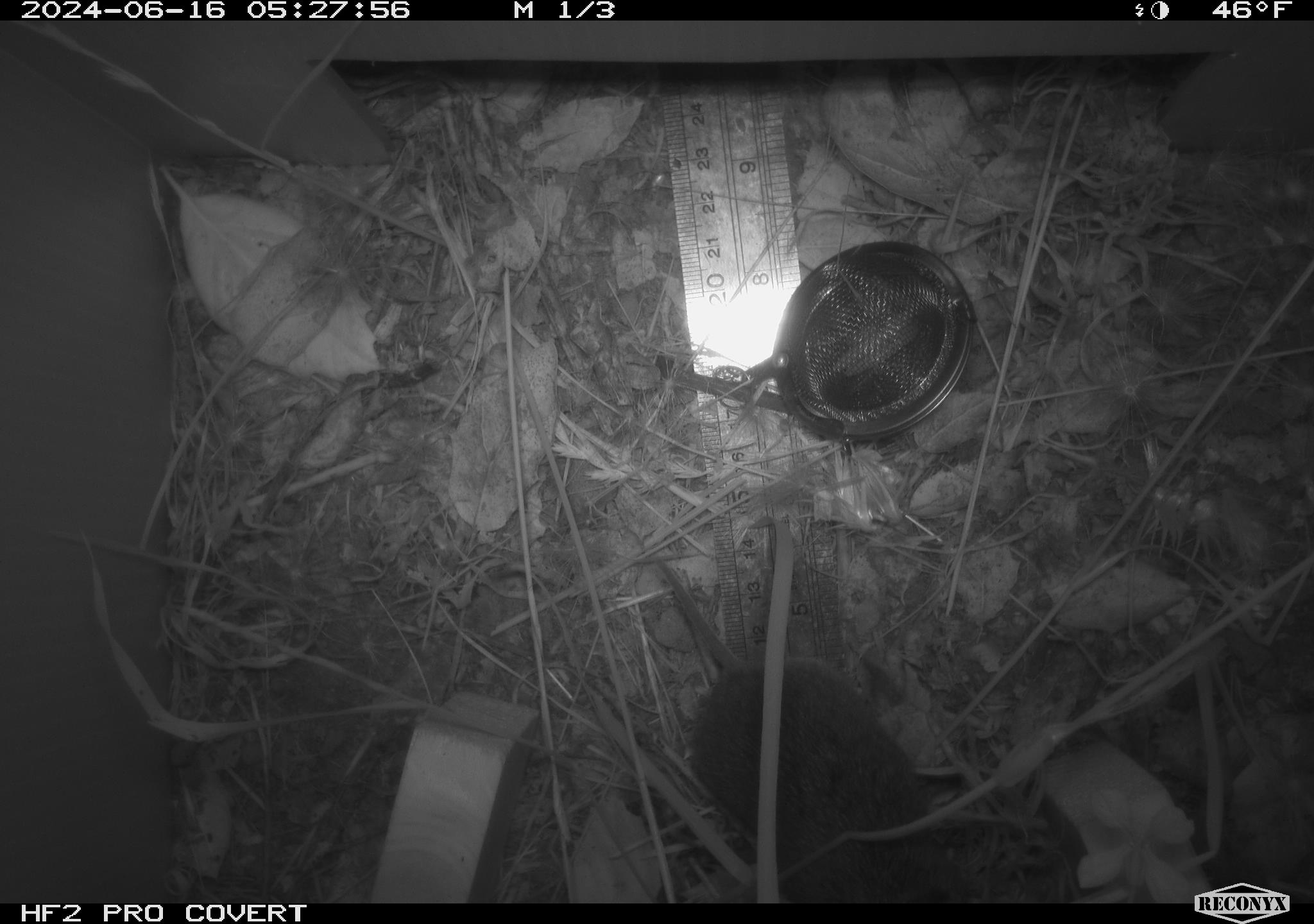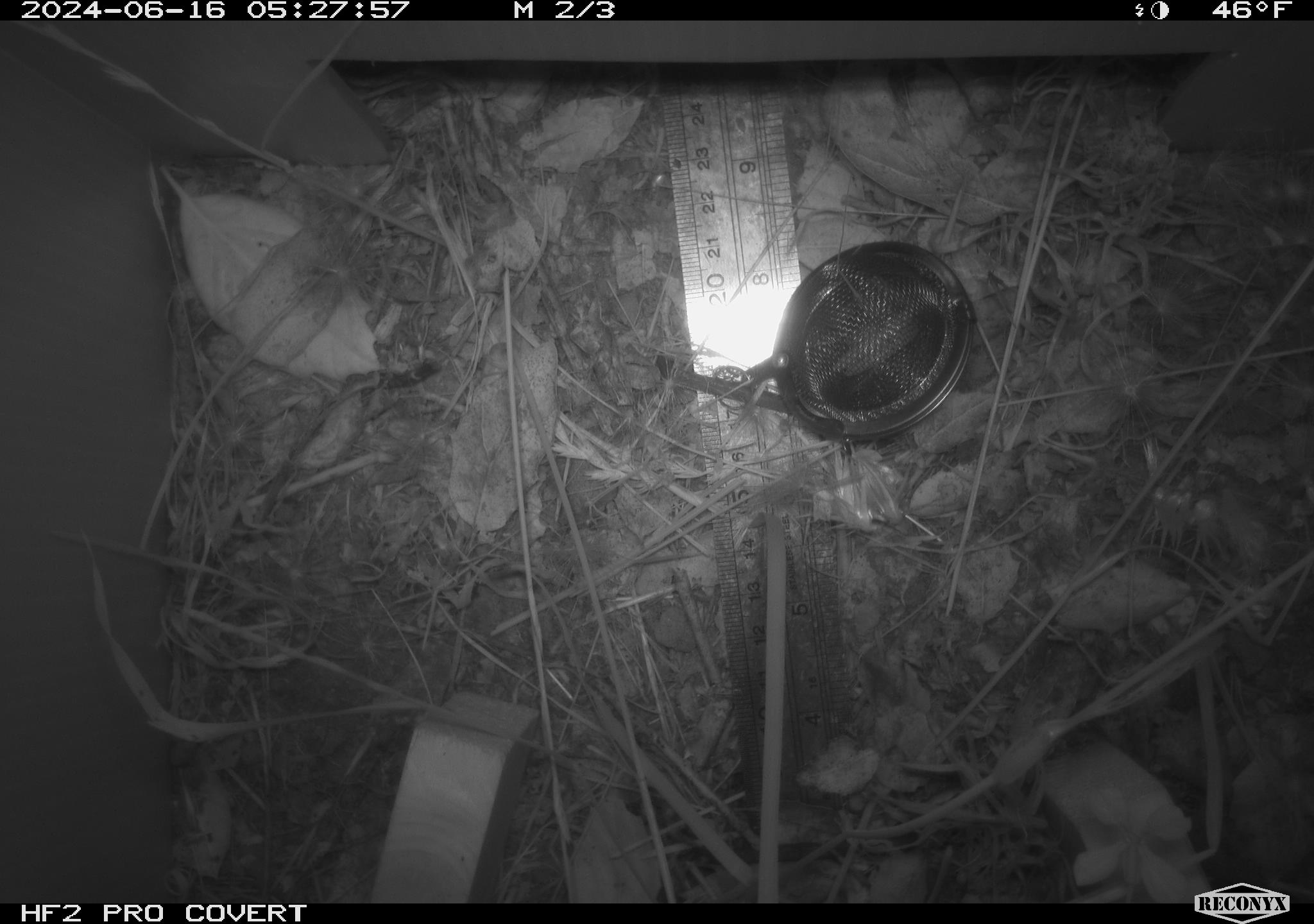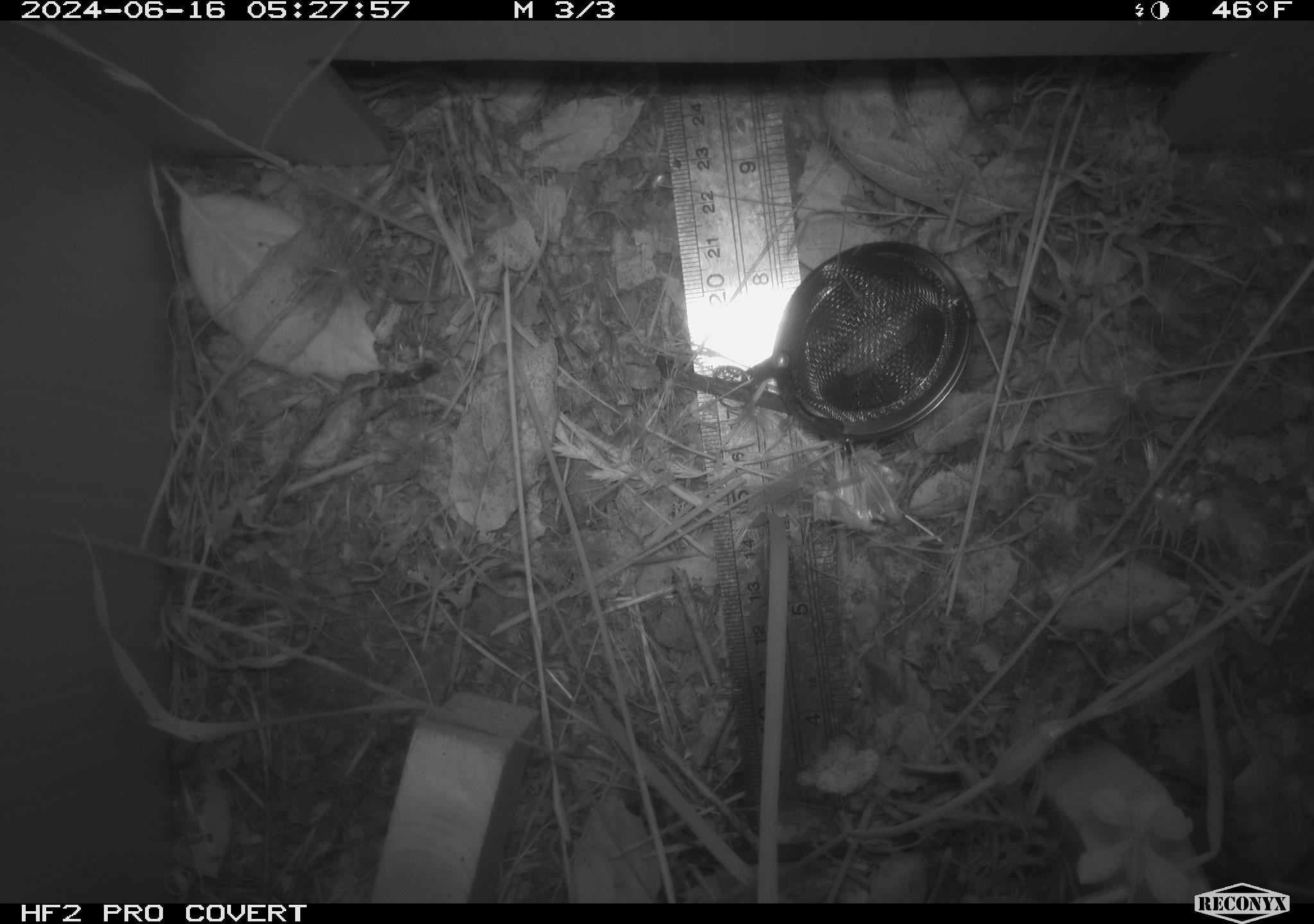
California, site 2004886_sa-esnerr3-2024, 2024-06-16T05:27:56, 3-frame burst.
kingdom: Animalia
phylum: Chordata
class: Mammalia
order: Rodentia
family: Cricetidae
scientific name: Cricetidae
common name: hamsters, voles, lemmings, and allies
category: cricetidae family